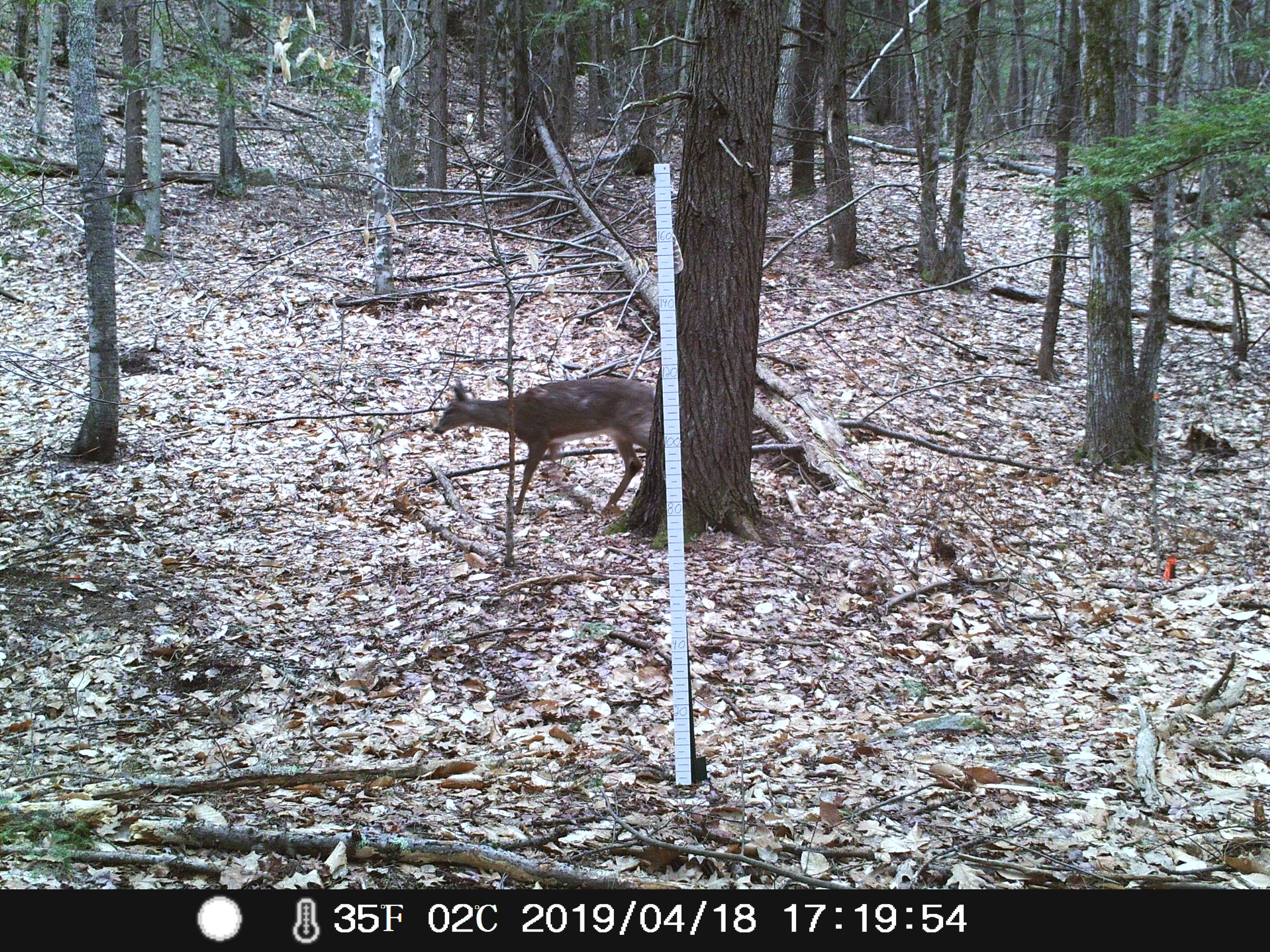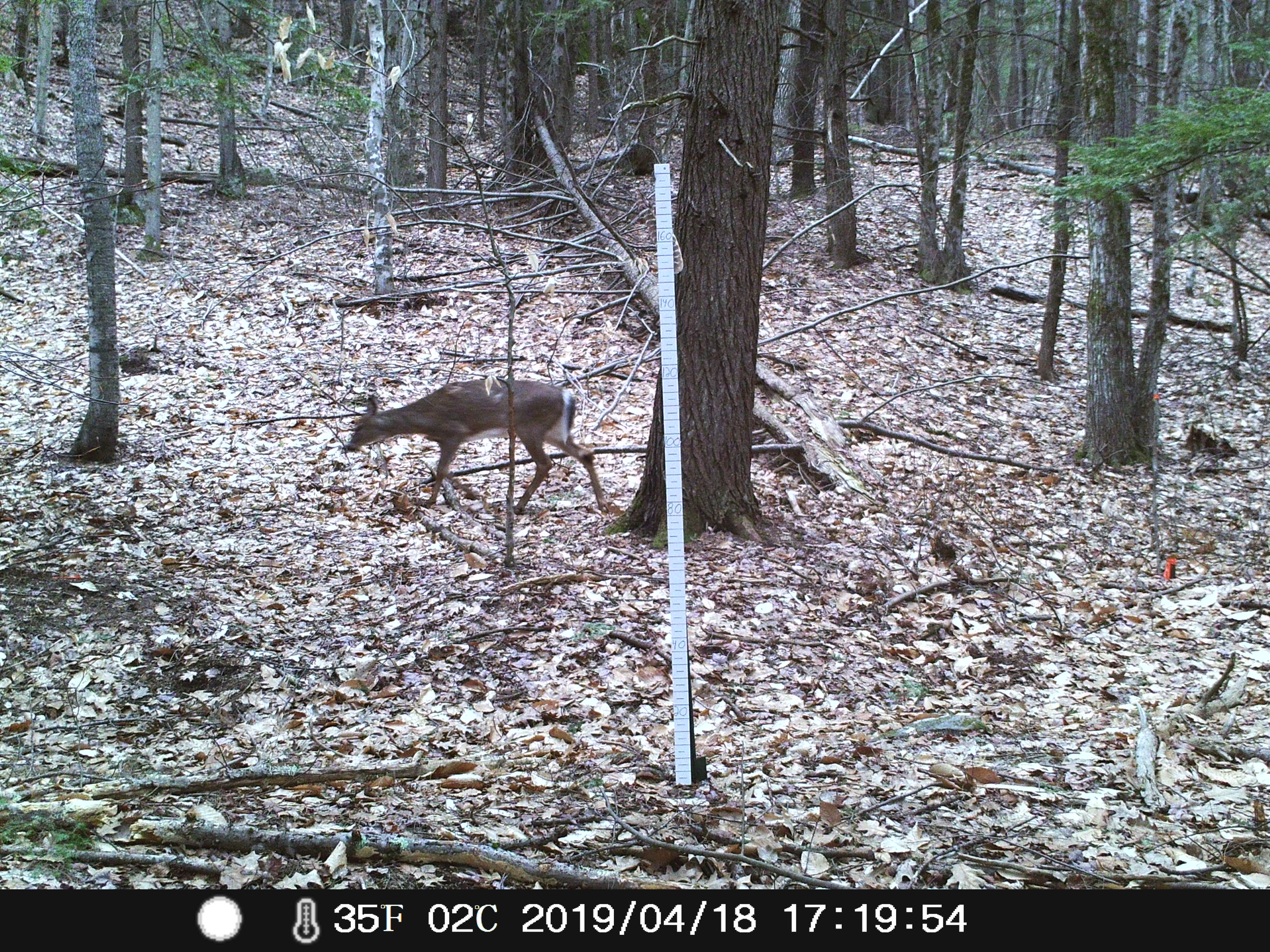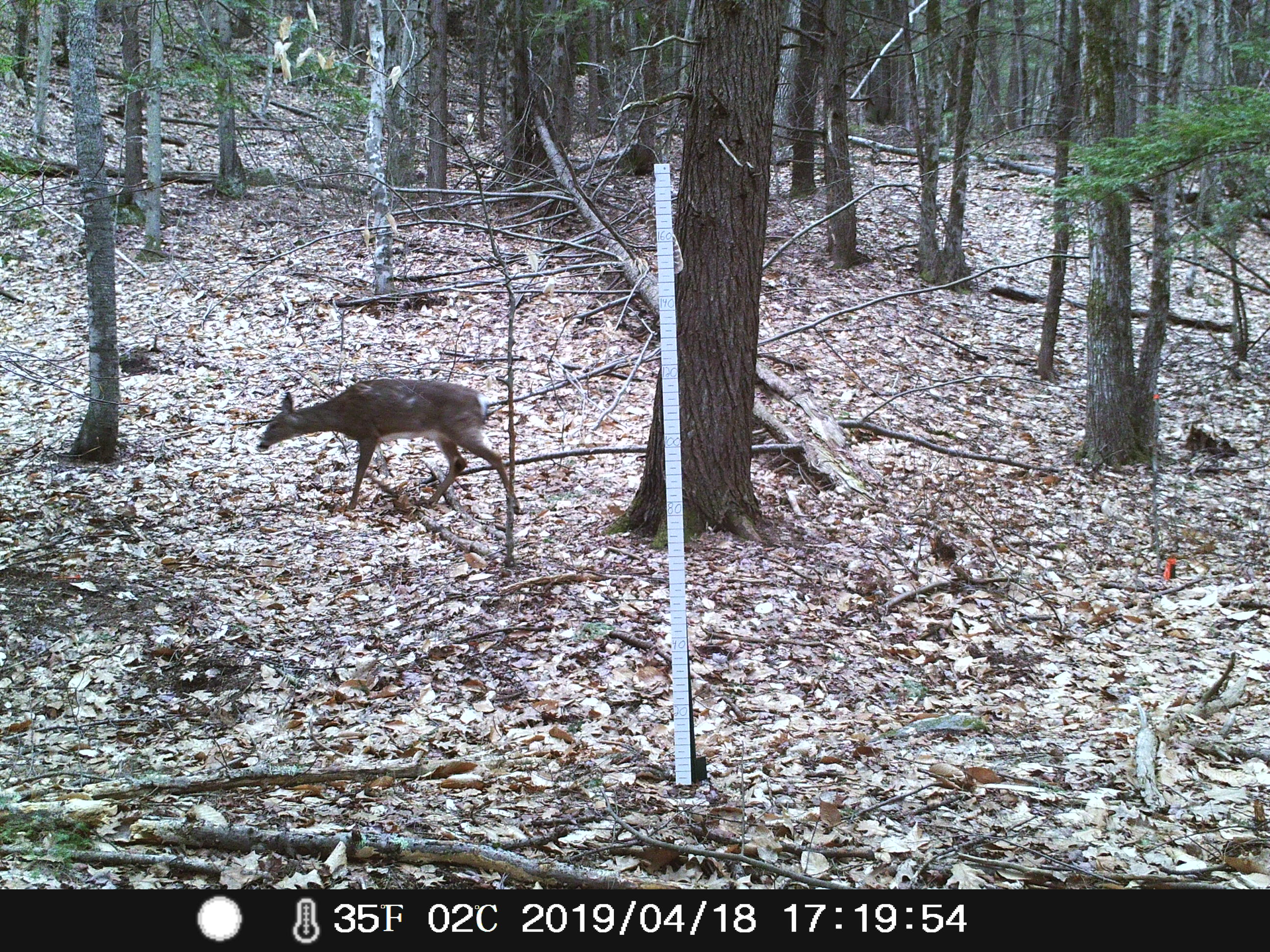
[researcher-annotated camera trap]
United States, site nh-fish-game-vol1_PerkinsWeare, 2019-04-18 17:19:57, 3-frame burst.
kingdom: Animalia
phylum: Chordata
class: Mammalia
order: Artiodactyla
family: Cervidae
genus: Odocoileus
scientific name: Odocoileus virginianus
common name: white-tailed deer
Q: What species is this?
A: White-tailed deer (Odocoileus virginianus).